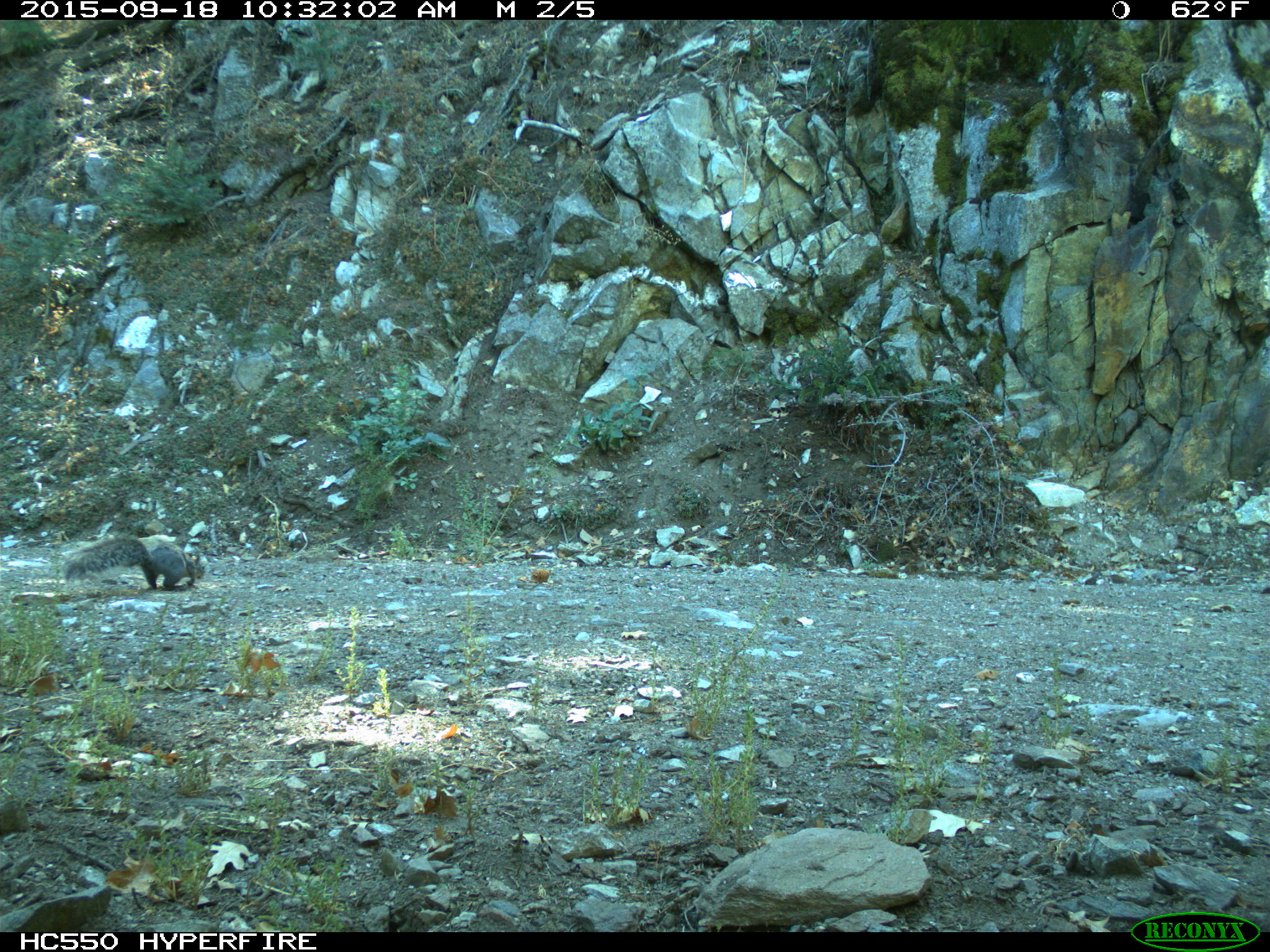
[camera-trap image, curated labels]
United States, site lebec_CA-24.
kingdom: Animalia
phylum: Chordata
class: Mammalia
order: Rodentia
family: Sciuridae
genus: Sciurus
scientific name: Sciurus carolinensis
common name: eastern gray squirrel